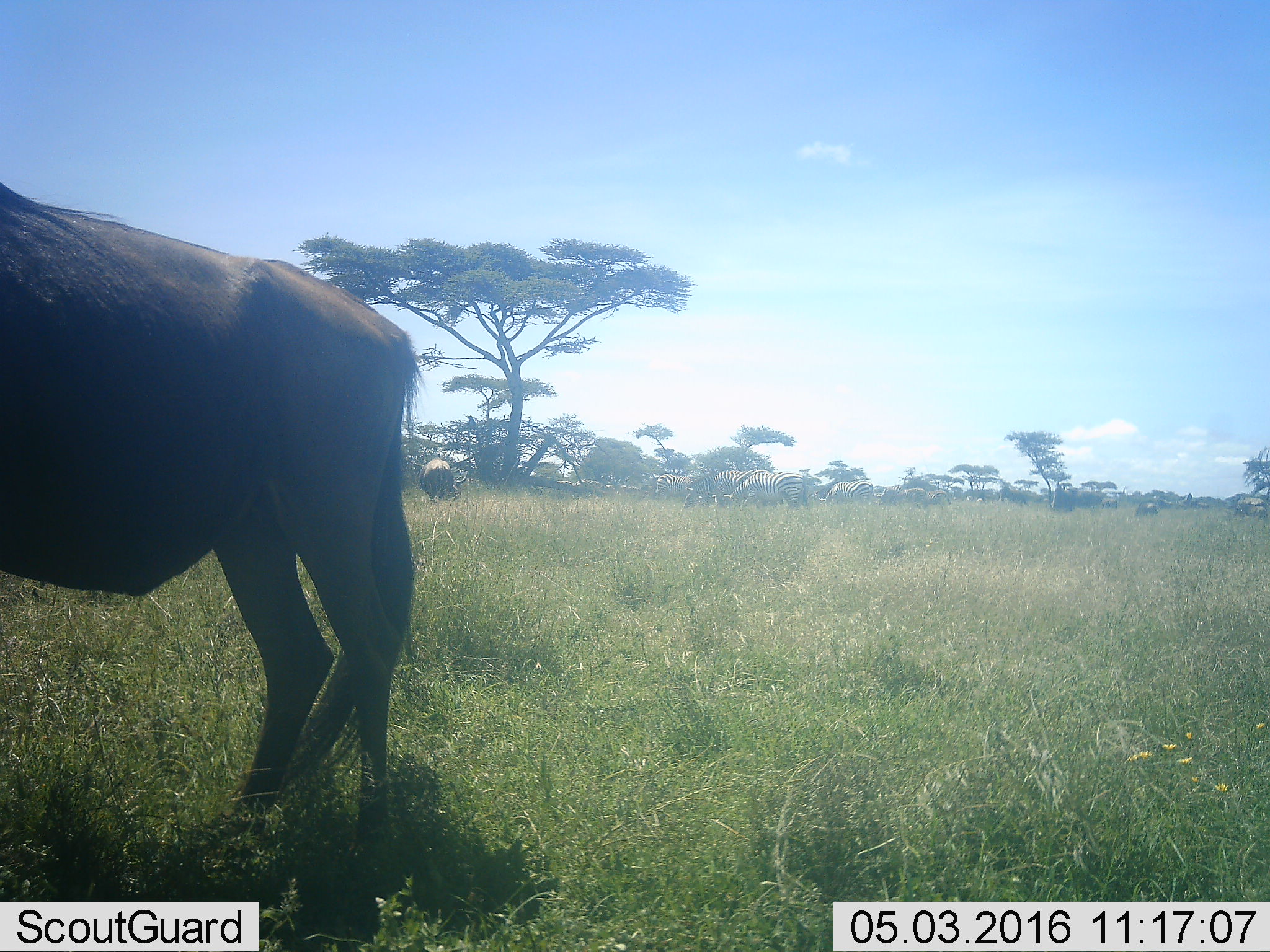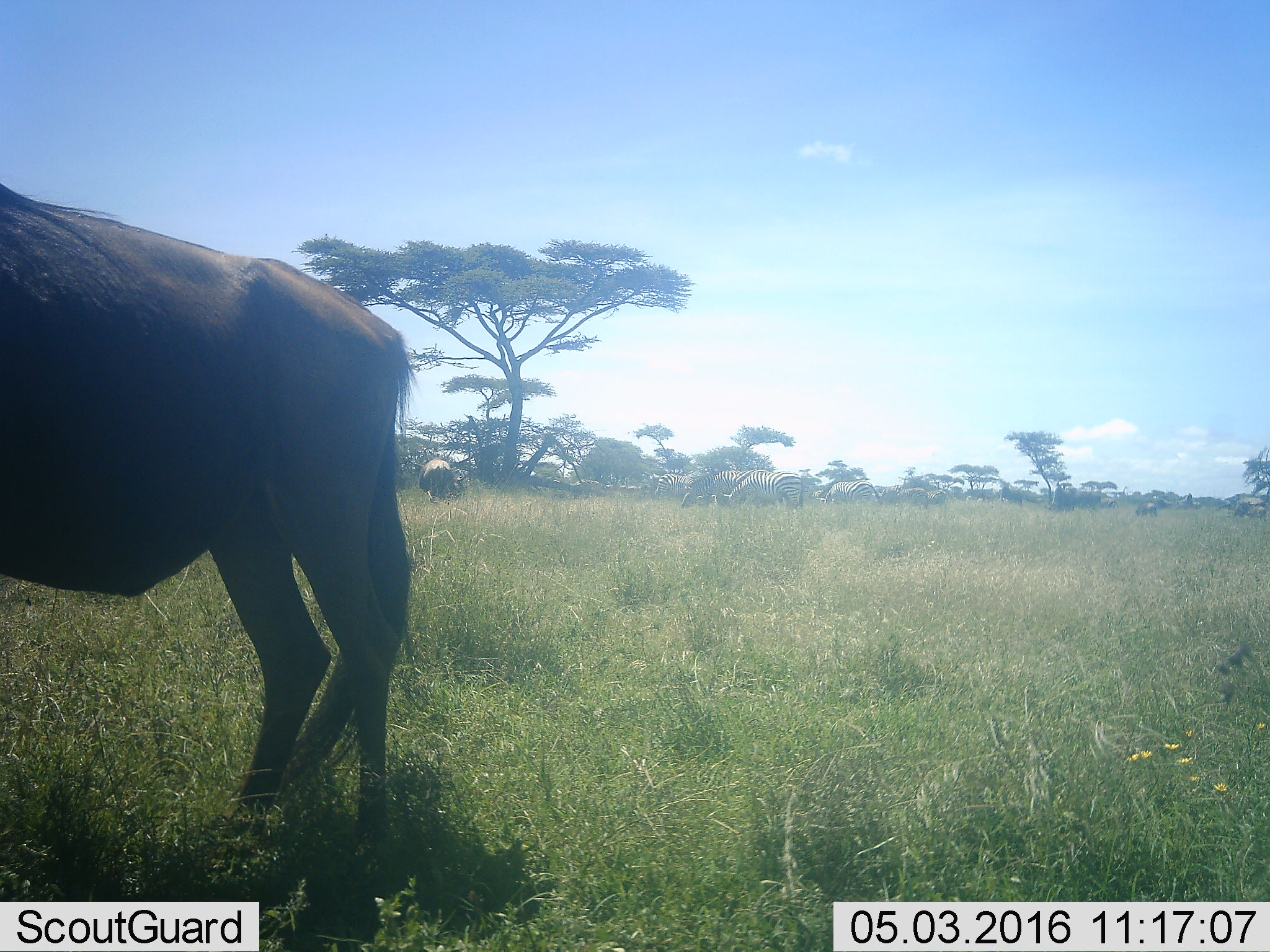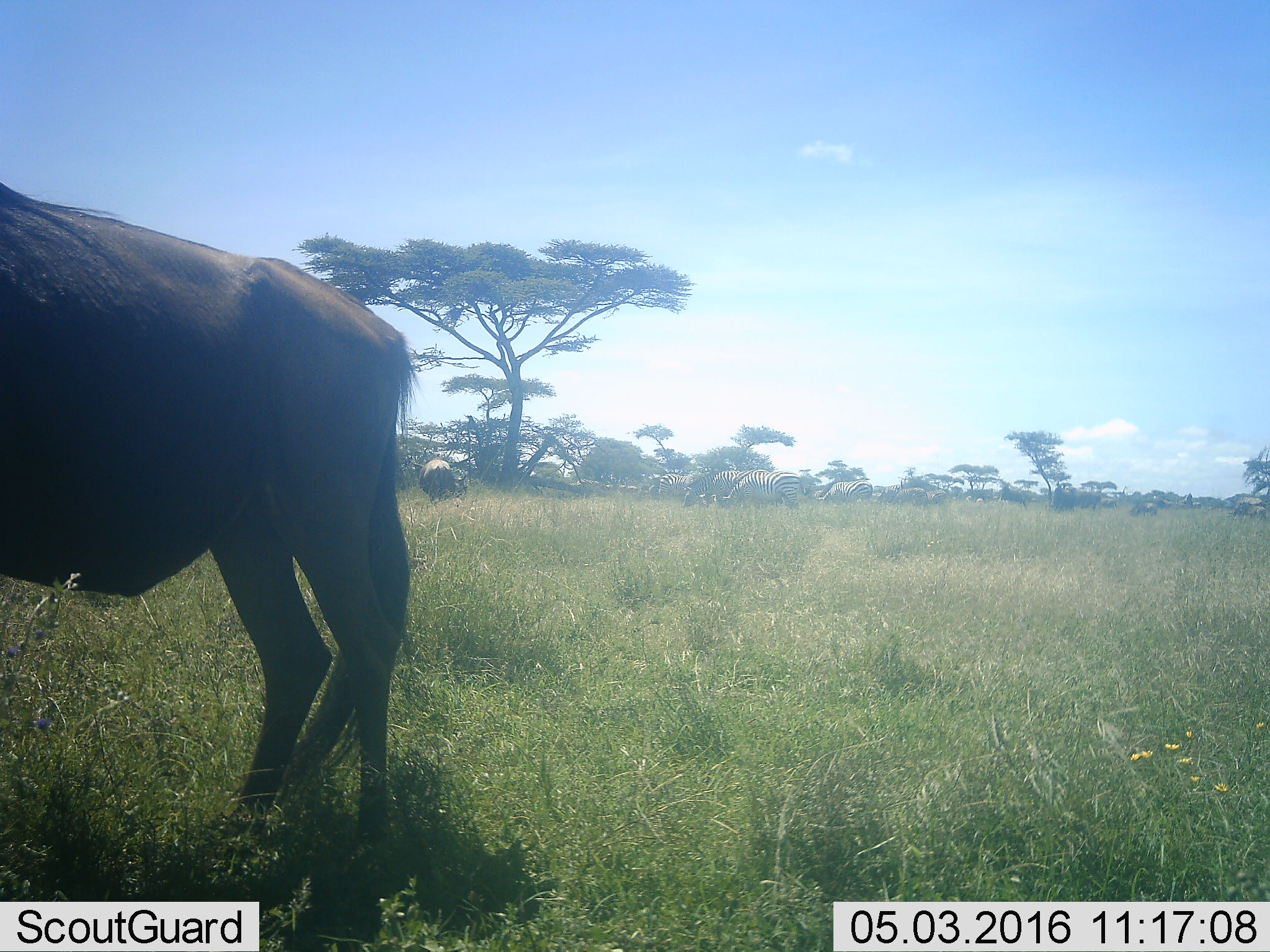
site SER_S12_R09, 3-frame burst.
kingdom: Animalia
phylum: Chordata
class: Mammalia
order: Artiodactyla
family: Bovidae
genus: Connochaetes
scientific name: Connochaetes taurinus taurinus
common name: blue wildebeest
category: wildebeestblue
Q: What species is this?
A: Wildebeestblue (blue wildebeest) (Connochaetes taurinus taurinus).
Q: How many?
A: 8.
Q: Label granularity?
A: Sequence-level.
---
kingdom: Animalia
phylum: Chordata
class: Mammalia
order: Perissodactyla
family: Equidae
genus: Equus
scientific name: Equus quagga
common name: plains zebra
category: zebraplains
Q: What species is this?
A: Zebraplains (plains zebra) (Equus quagga).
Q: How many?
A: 8.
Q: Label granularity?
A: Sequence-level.